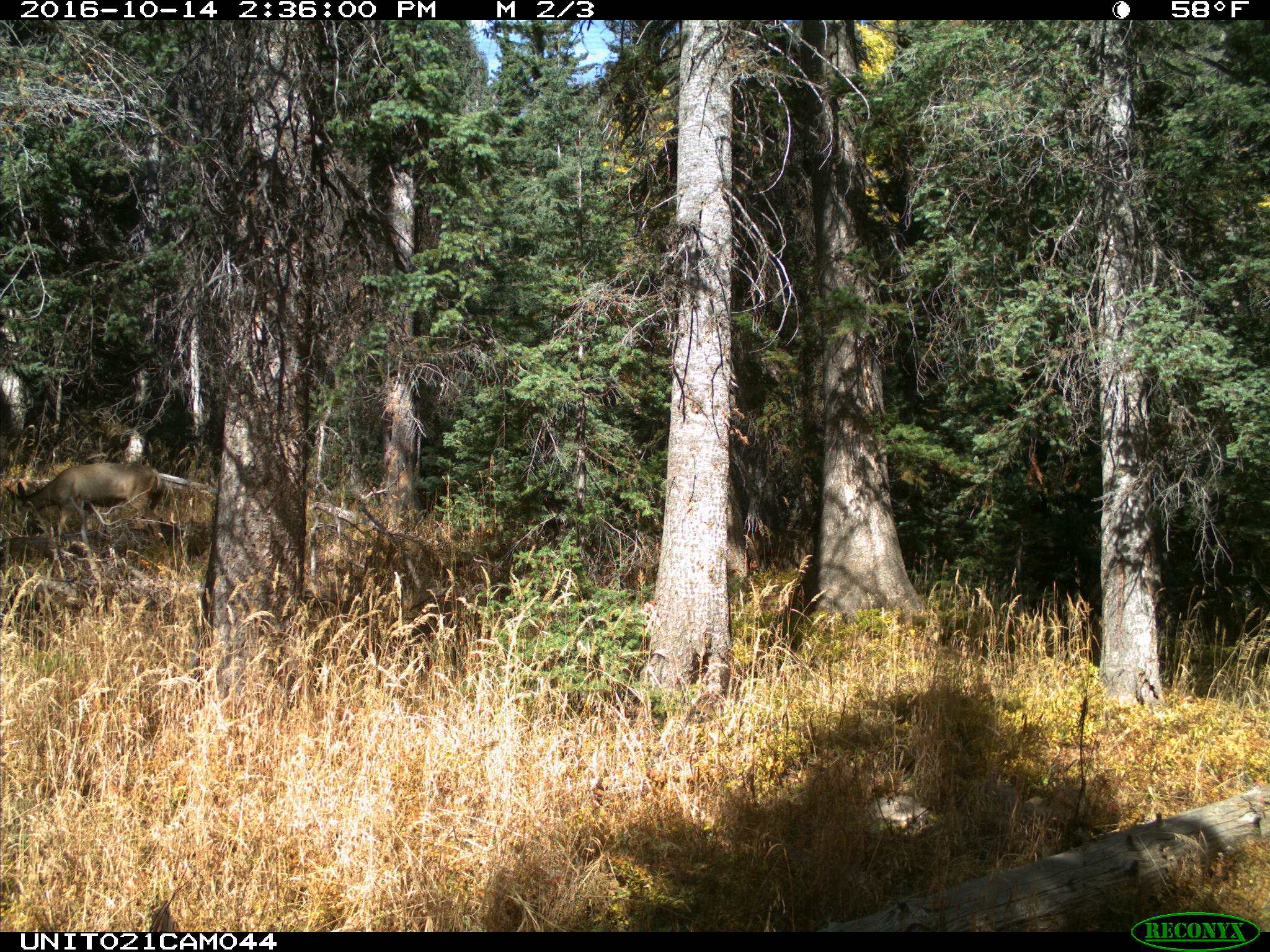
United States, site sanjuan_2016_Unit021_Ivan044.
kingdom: Animalia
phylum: Chordata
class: Mammalia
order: Artiodactyla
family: Cervidae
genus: Odocoileus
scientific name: Odocoileus hemionus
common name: mule deer